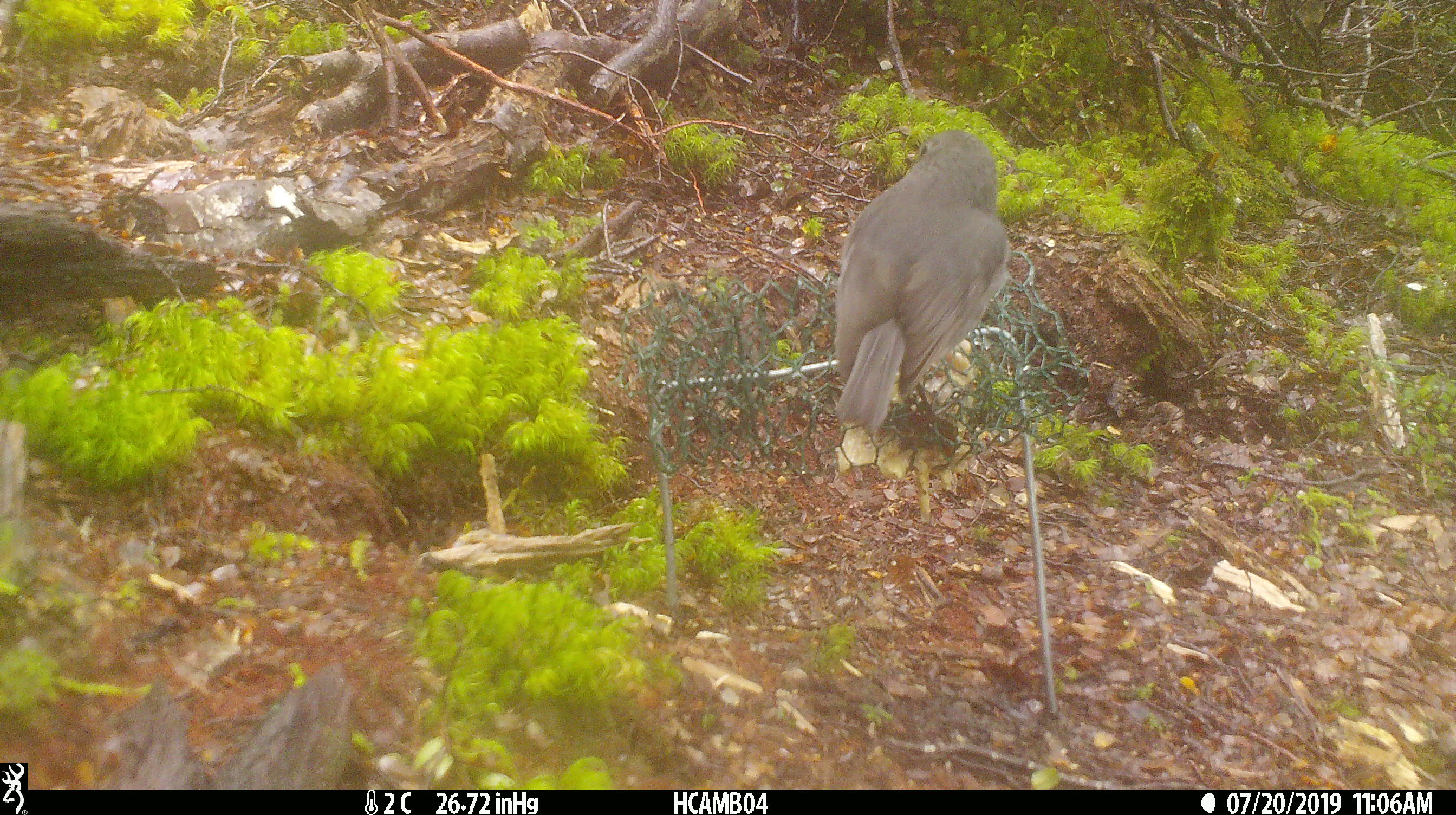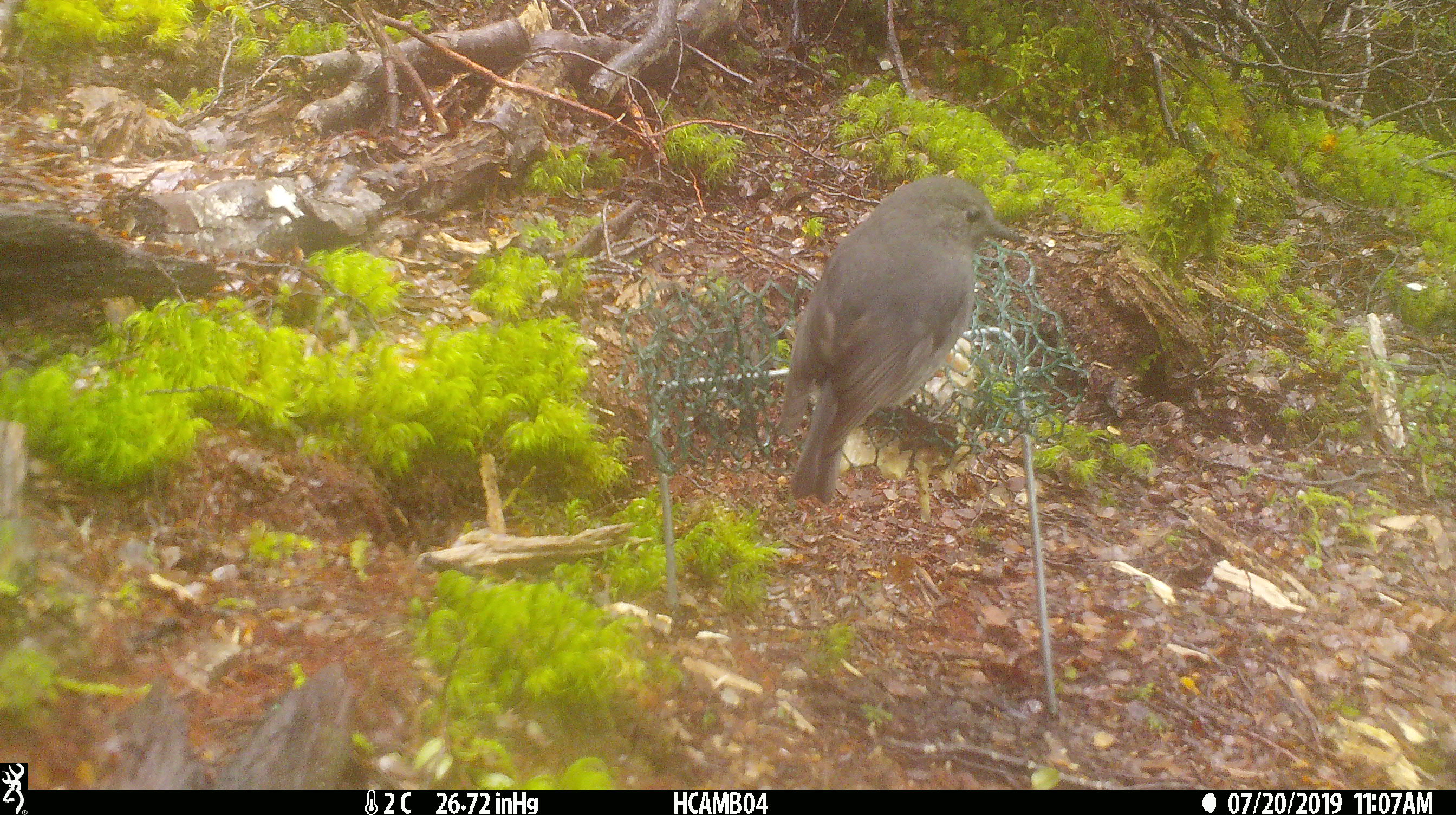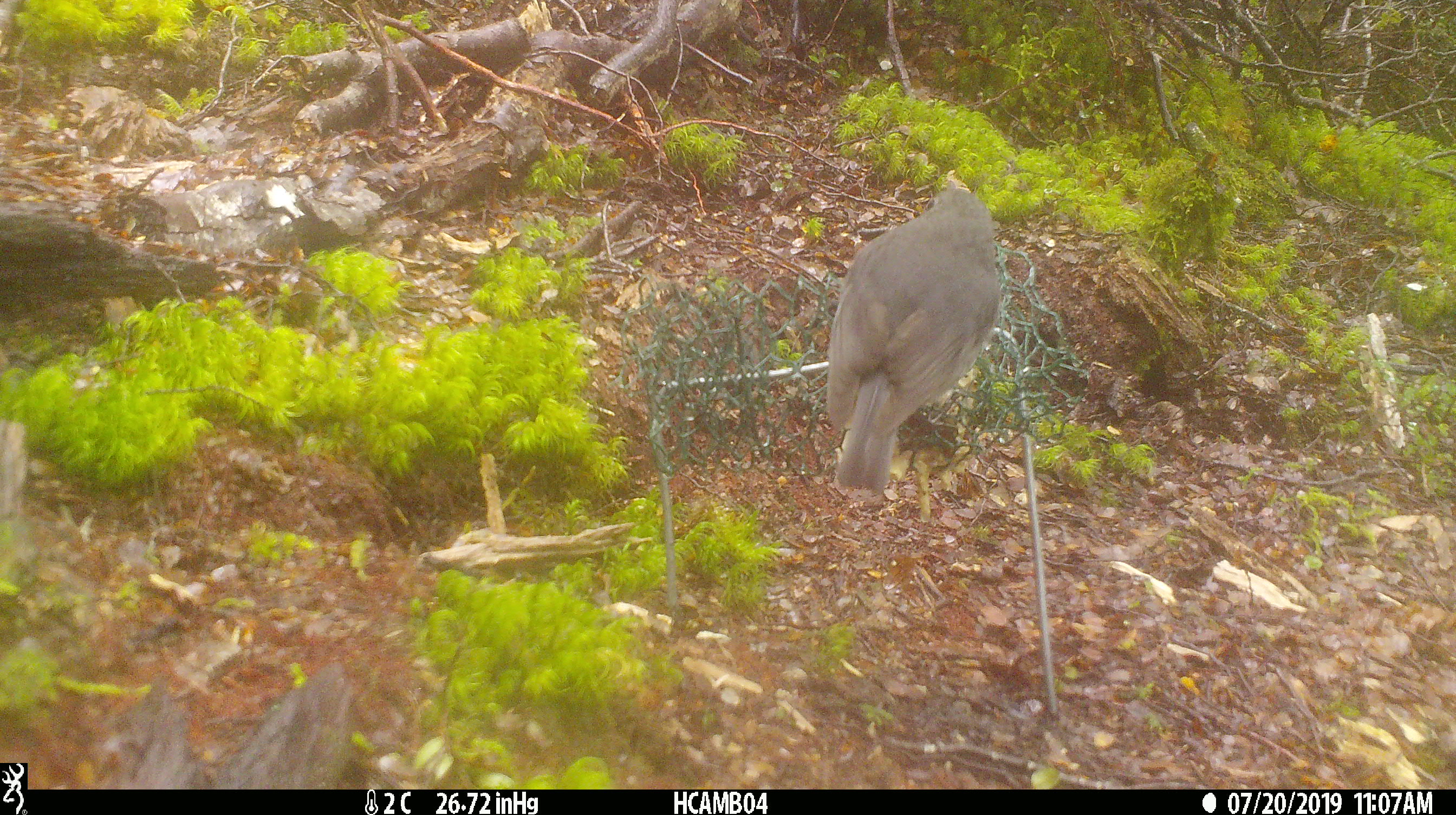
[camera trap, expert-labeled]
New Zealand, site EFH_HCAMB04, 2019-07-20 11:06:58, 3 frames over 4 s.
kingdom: Animalia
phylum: Chordata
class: Aves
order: Passeriformes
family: Petroicidae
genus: Petroica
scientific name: Petroica australis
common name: new zealand robin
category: robin